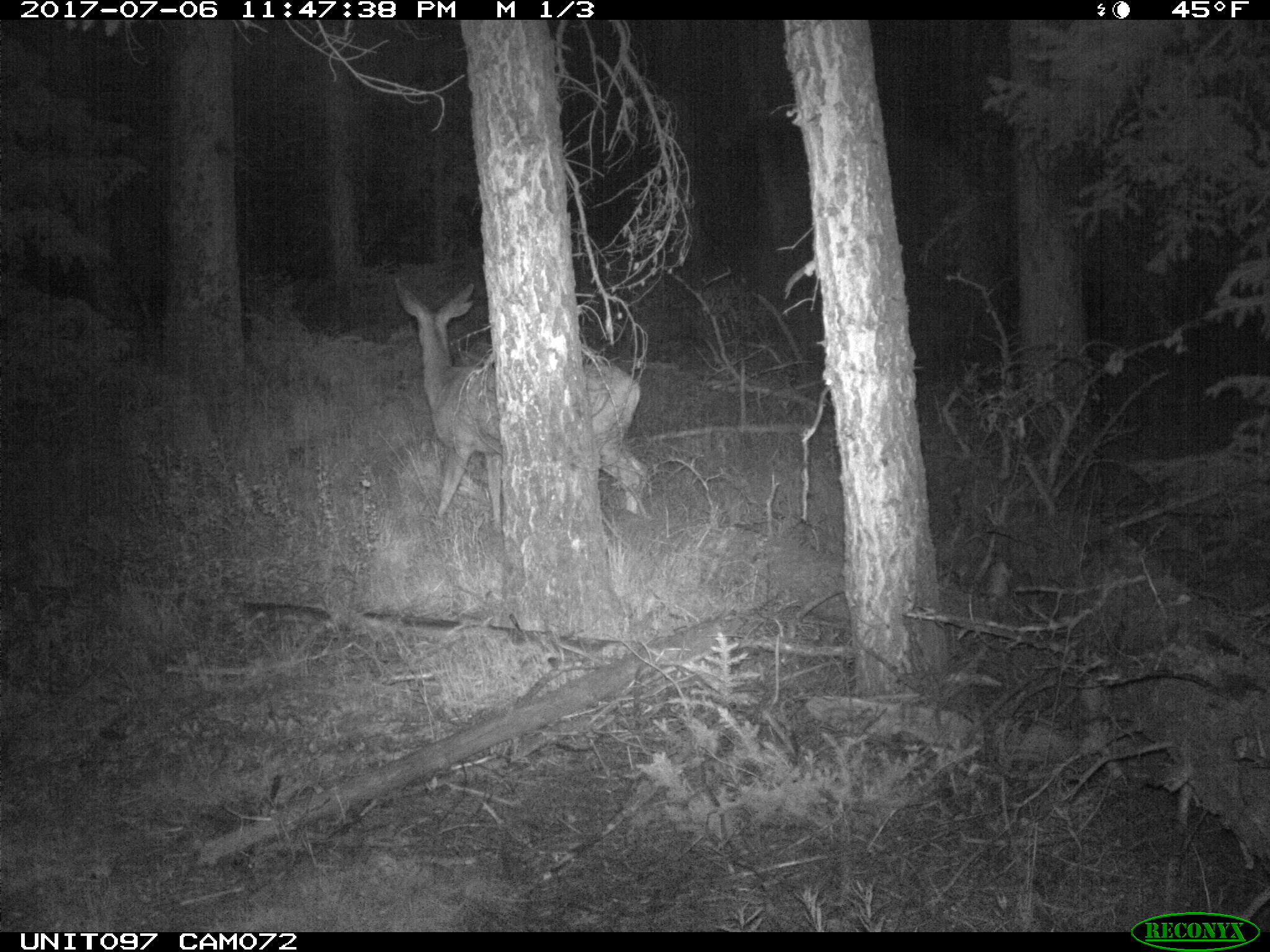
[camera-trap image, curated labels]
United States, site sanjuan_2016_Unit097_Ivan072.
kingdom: Animalia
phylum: Chordata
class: Mammalia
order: Artiodactyla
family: Cervidae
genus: Odocoileus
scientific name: Odocoileus hemionus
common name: mule deer